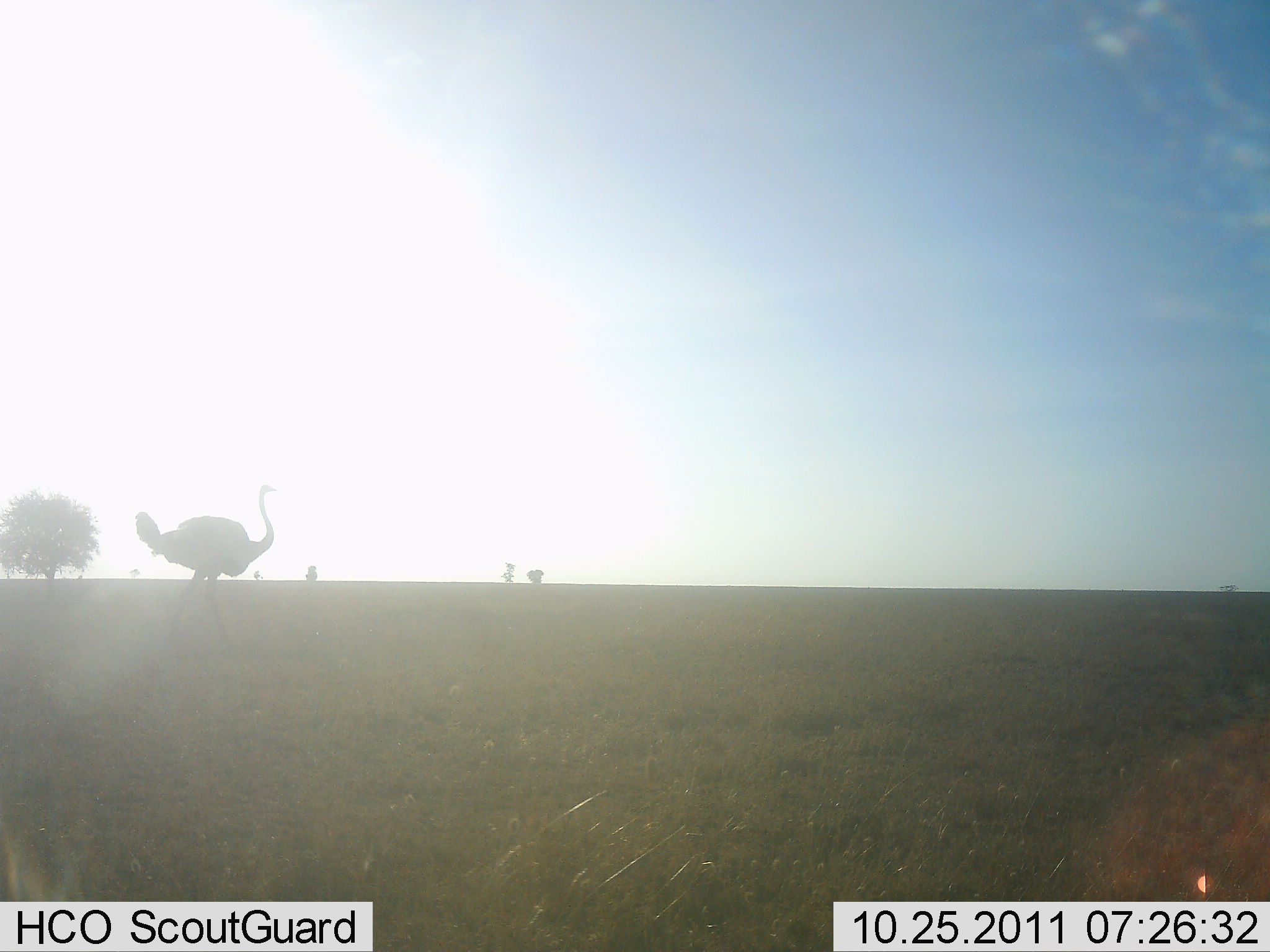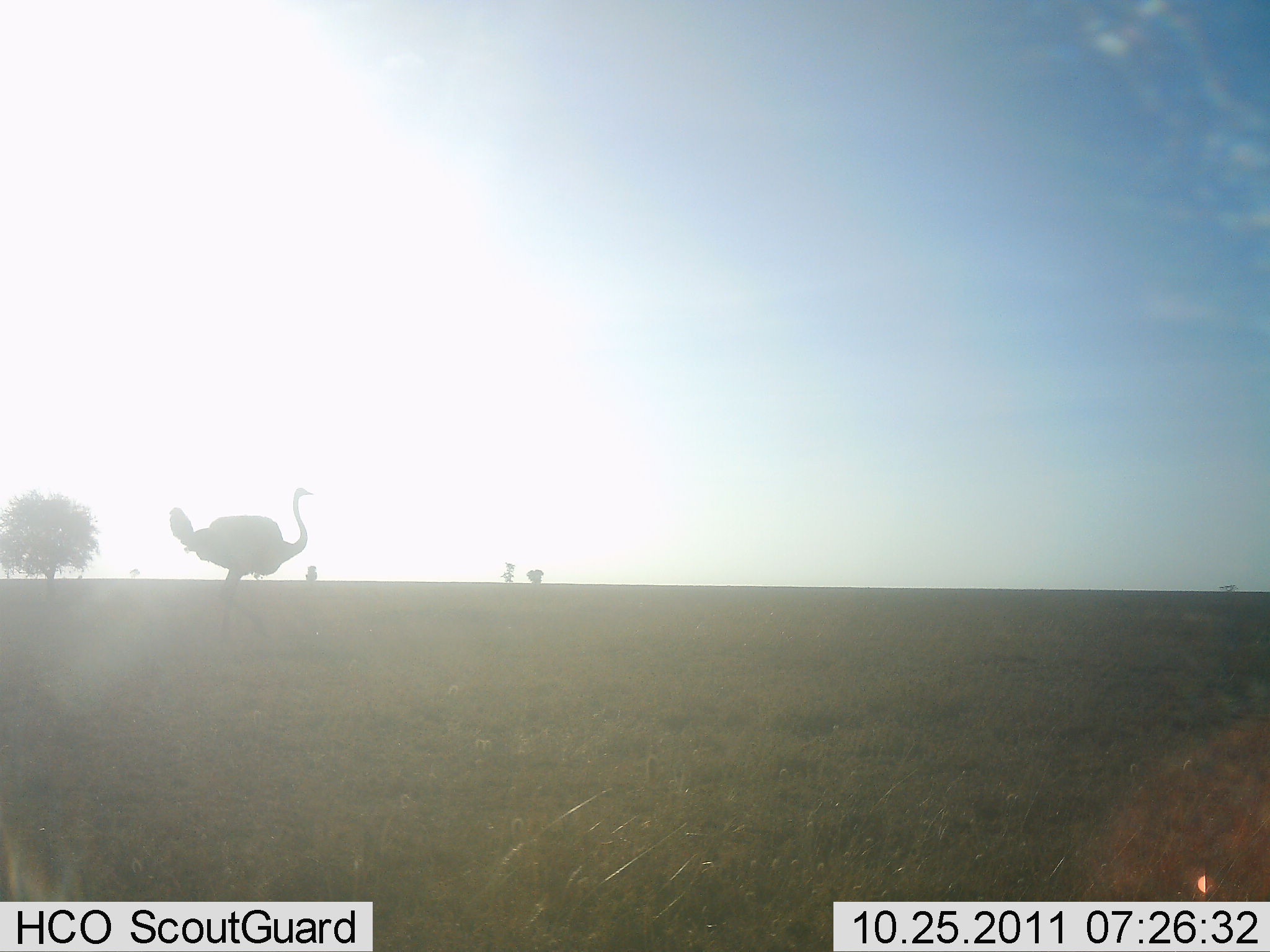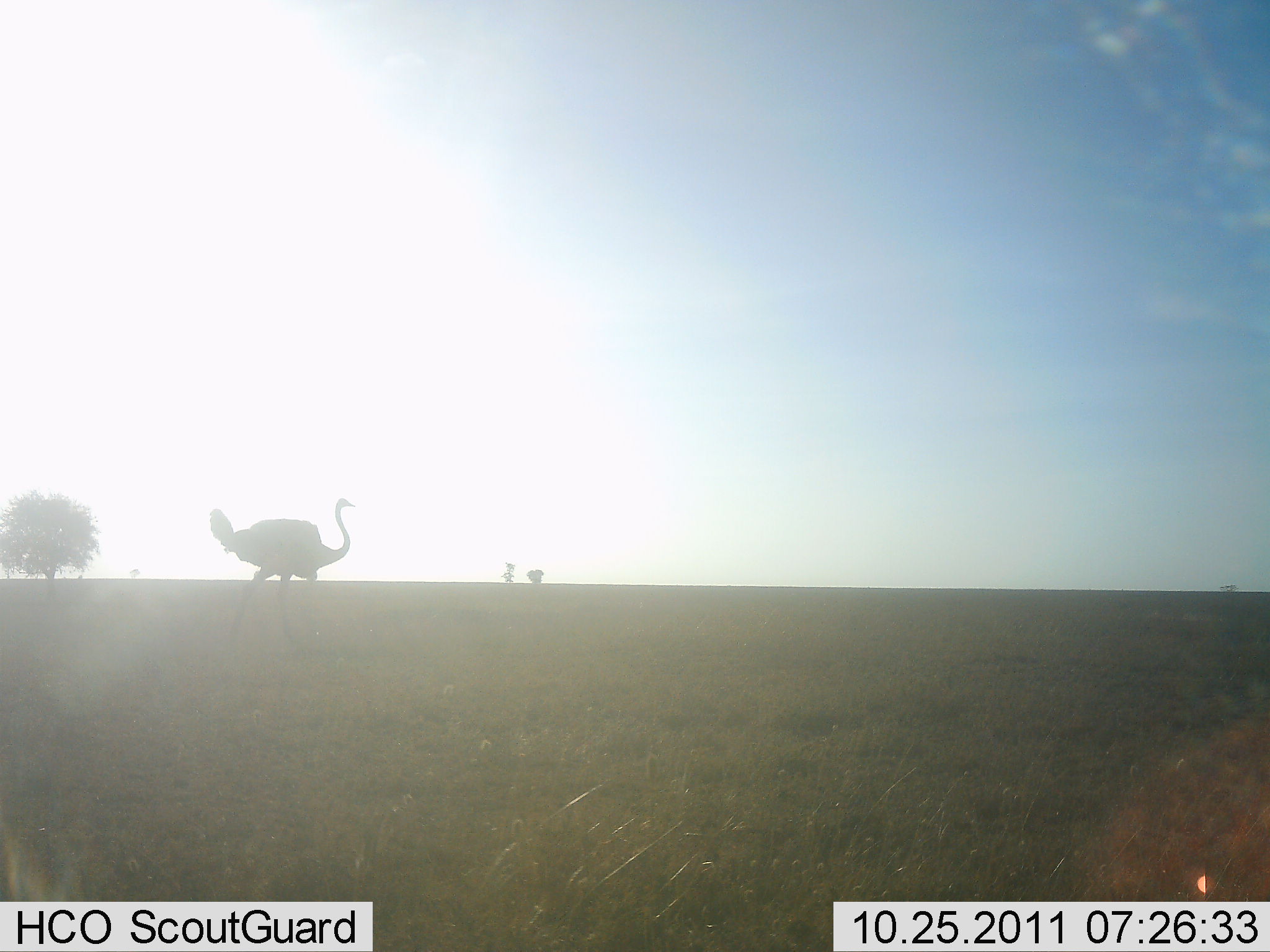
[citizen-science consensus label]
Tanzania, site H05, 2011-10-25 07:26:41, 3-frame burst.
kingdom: Animalia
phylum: Chordata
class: Aves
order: Struthioniformes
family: Struthionidae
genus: Struthio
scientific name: Struthio camelus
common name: ostrich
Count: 1.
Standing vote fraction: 10%.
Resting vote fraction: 0%.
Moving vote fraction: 90%.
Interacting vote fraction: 0%.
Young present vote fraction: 0%.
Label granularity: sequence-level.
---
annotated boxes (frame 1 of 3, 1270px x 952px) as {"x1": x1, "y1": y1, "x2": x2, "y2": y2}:
animal: {"x1": 134, "y1": 485, "x2": 280, "y2": 643}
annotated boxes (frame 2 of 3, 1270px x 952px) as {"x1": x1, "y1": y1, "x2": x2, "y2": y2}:
animal: {"x1": 170, "y1": 488, "x2": 313, "y2": 639}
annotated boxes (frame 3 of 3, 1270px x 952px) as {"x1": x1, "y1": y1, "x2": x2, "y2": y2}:
animal: {"x1": 208, "y1": 497, "x2": 356, "y2": 654}